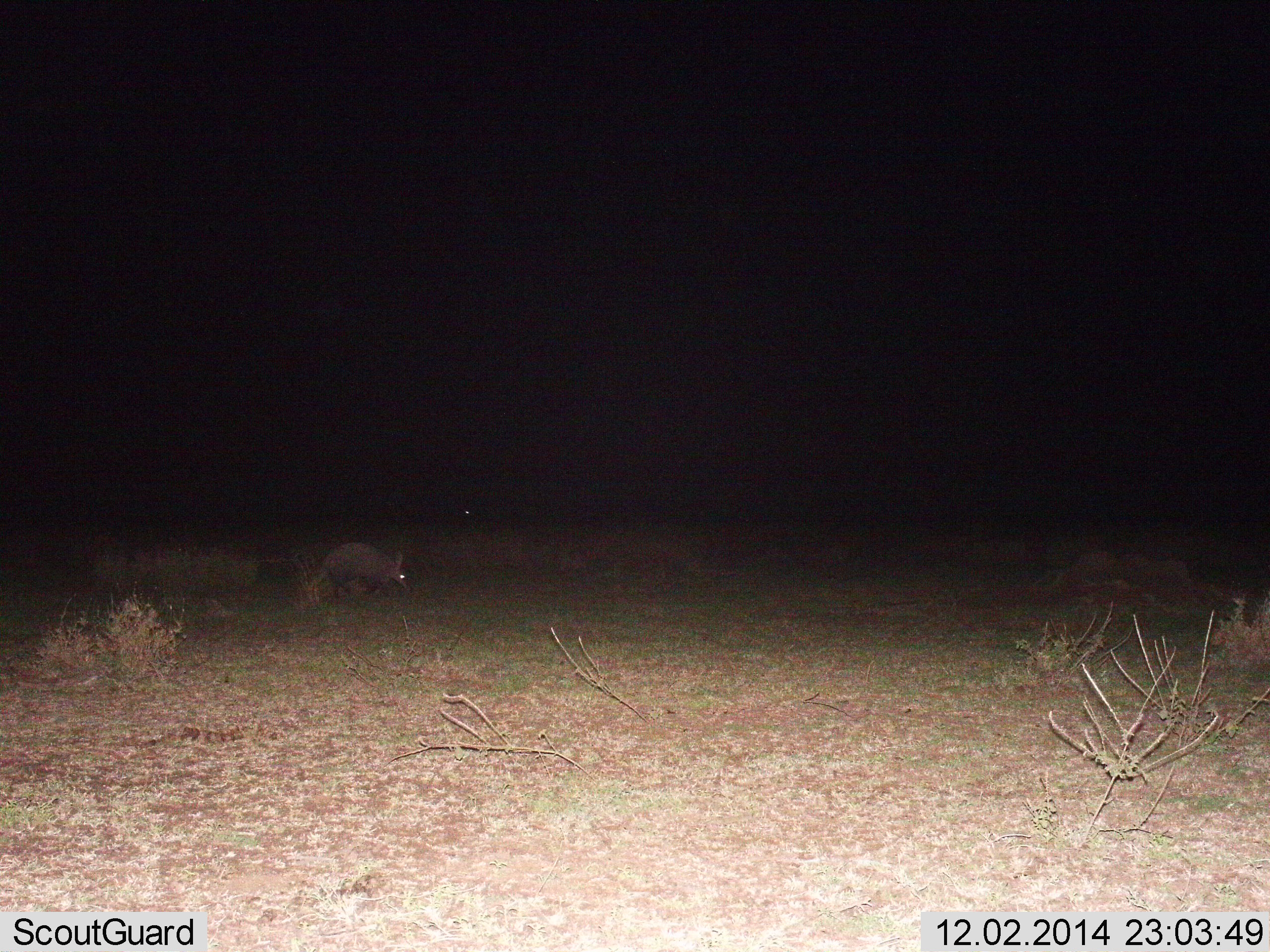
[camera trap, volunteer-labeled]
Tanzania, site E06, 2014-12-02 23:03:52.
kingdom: Animalia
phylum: Chordata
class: Mammalia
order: Tubulidentata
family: Orycteropodidae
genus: Orycteropus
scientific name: Orycteropus afer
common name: aardvark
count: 1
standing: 30%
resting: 0%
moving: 50%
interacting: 0%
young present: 0%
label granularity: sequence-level